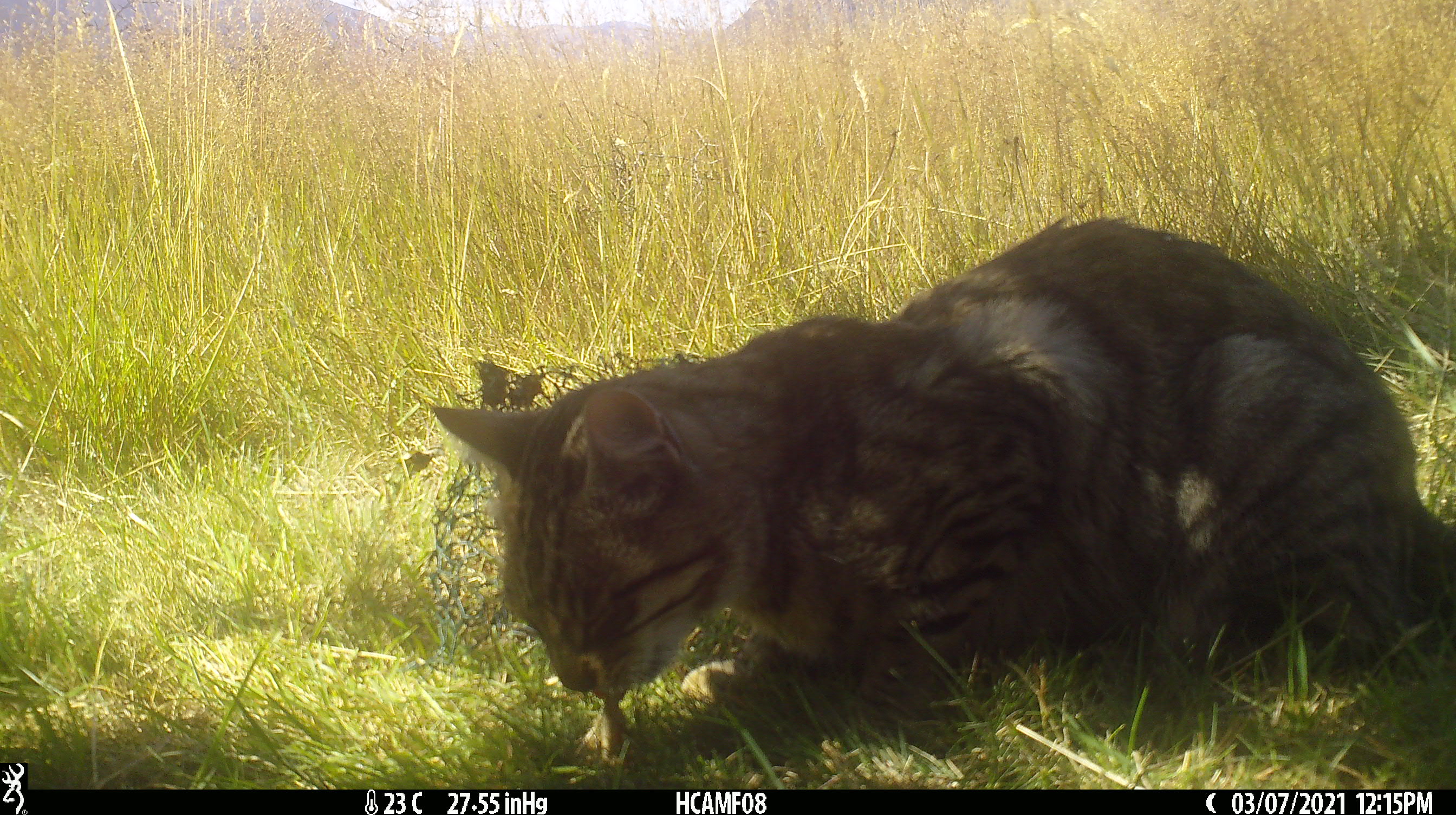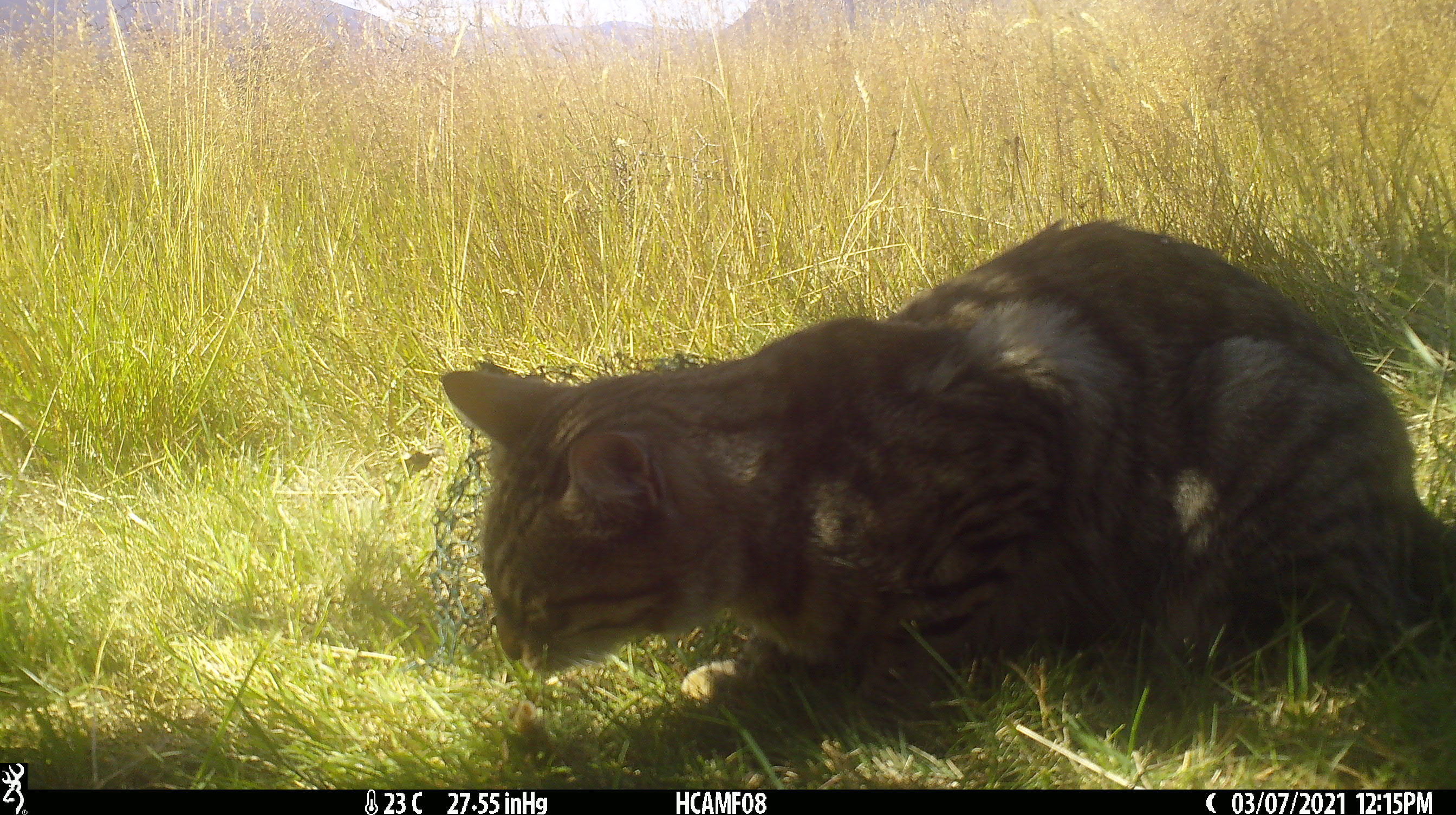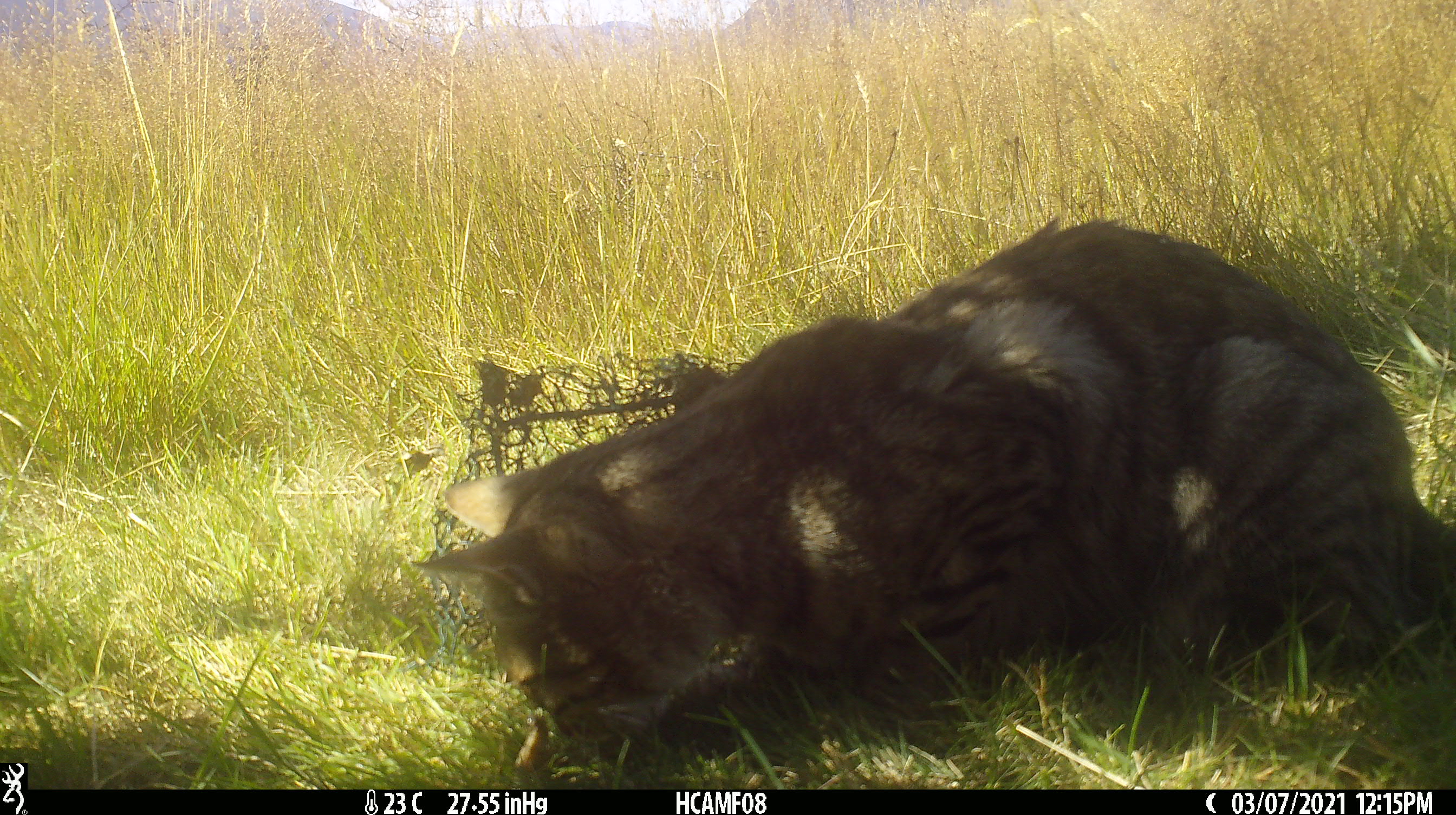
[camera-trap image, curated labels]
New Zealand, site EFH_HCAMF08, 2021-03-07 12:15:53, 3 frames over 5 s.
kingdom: Animalia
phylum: Chordata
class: Mammalia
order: Carnivora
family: Felidae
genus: Felis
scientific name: Felis catus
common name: domestic cat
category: cat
Cat (domestic cat) (Felis catus).